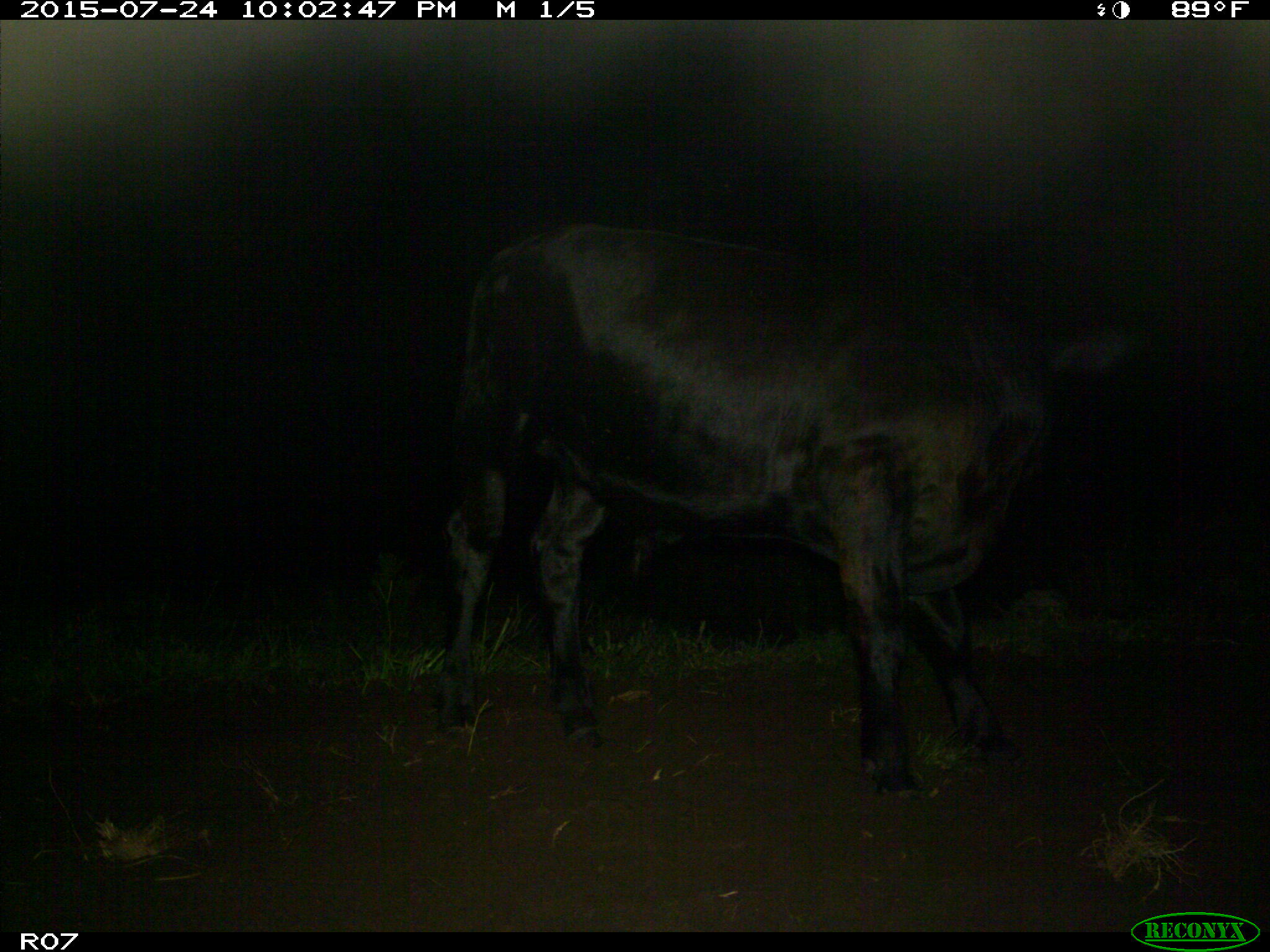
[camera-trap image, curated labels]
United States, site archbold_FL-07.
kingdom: Animalia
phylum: Chordata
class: Mammalia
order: Artiodactyla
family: Bovidae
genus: Bos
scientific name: Bos taurus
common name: domestic cow